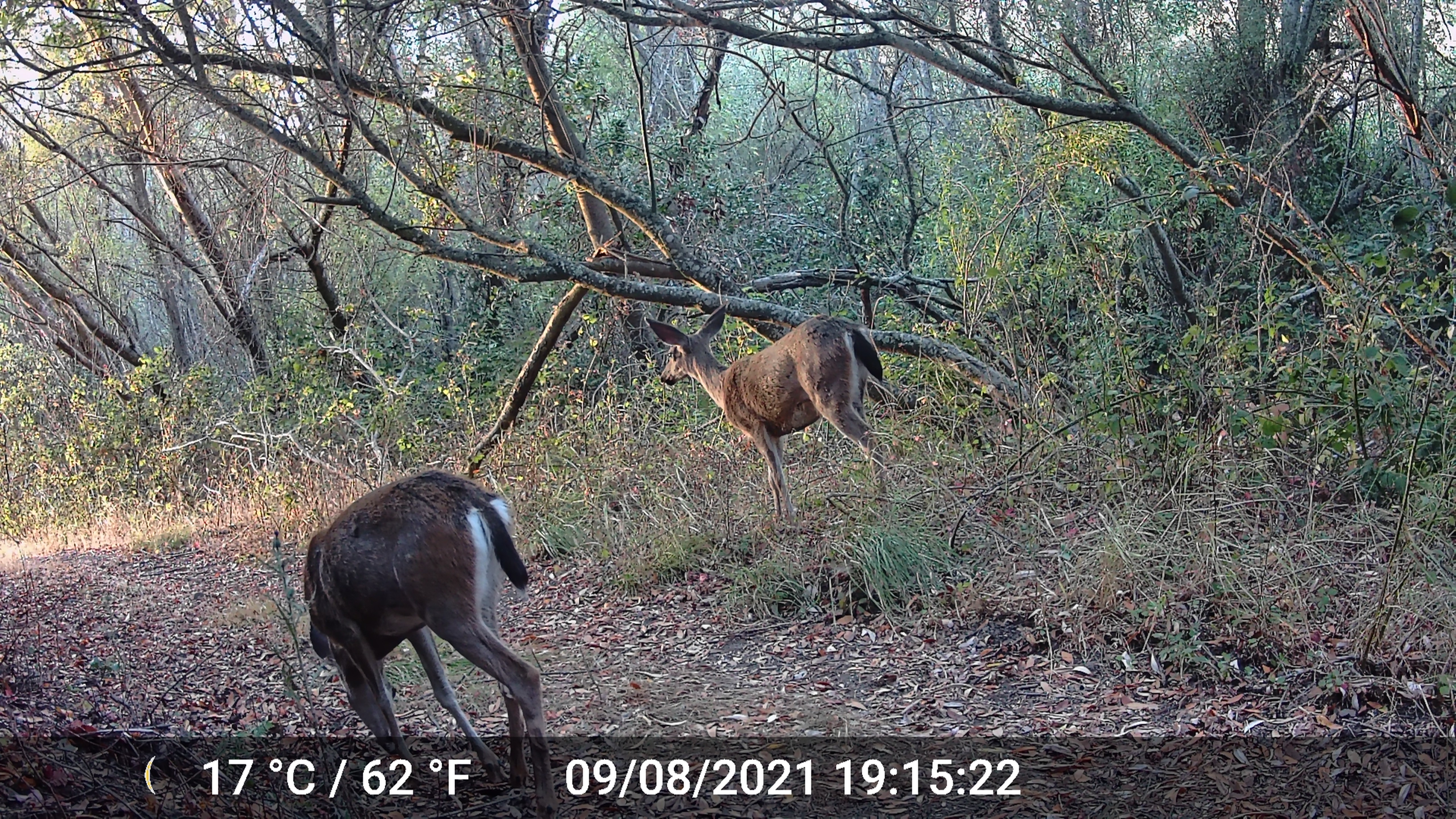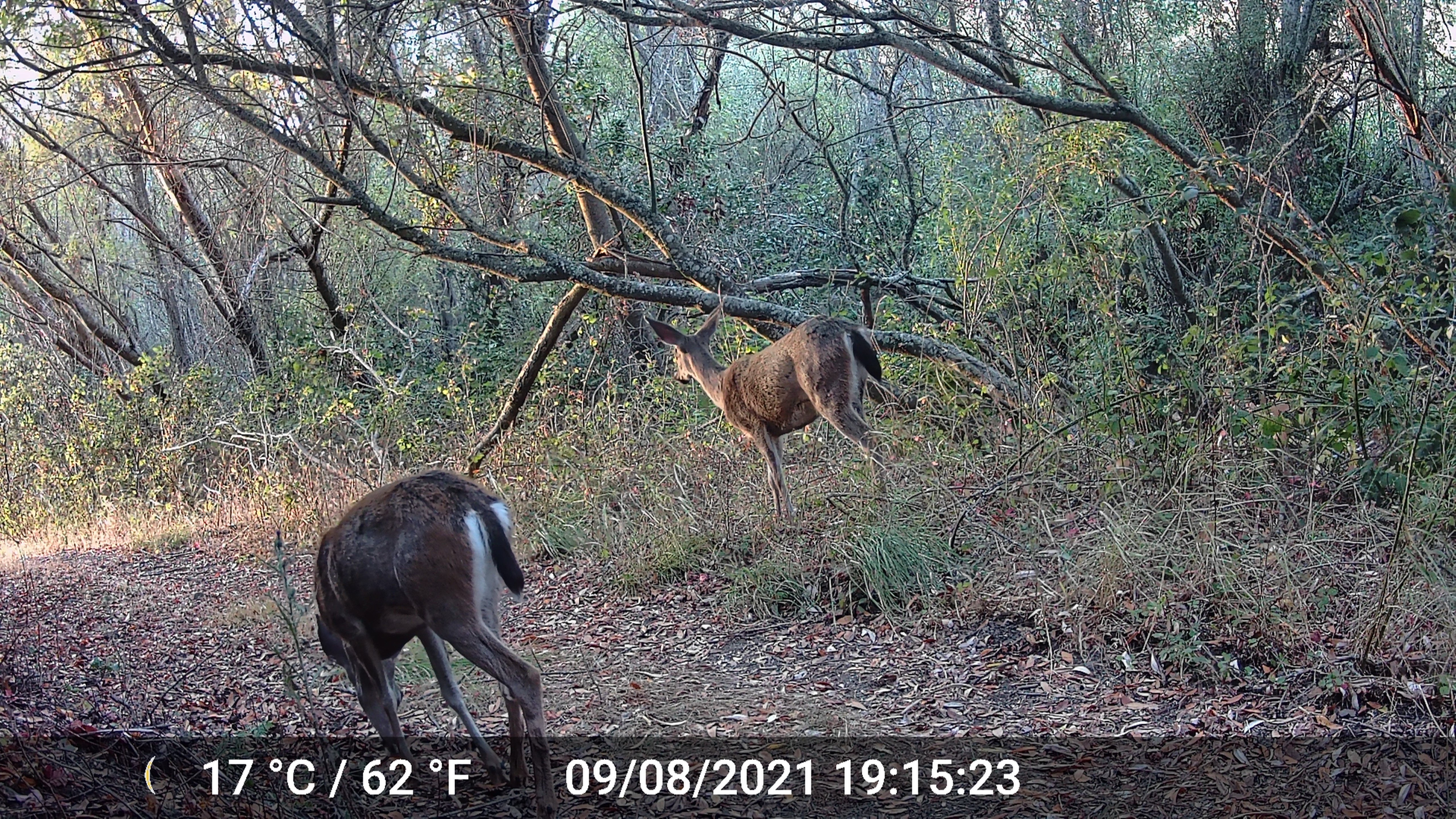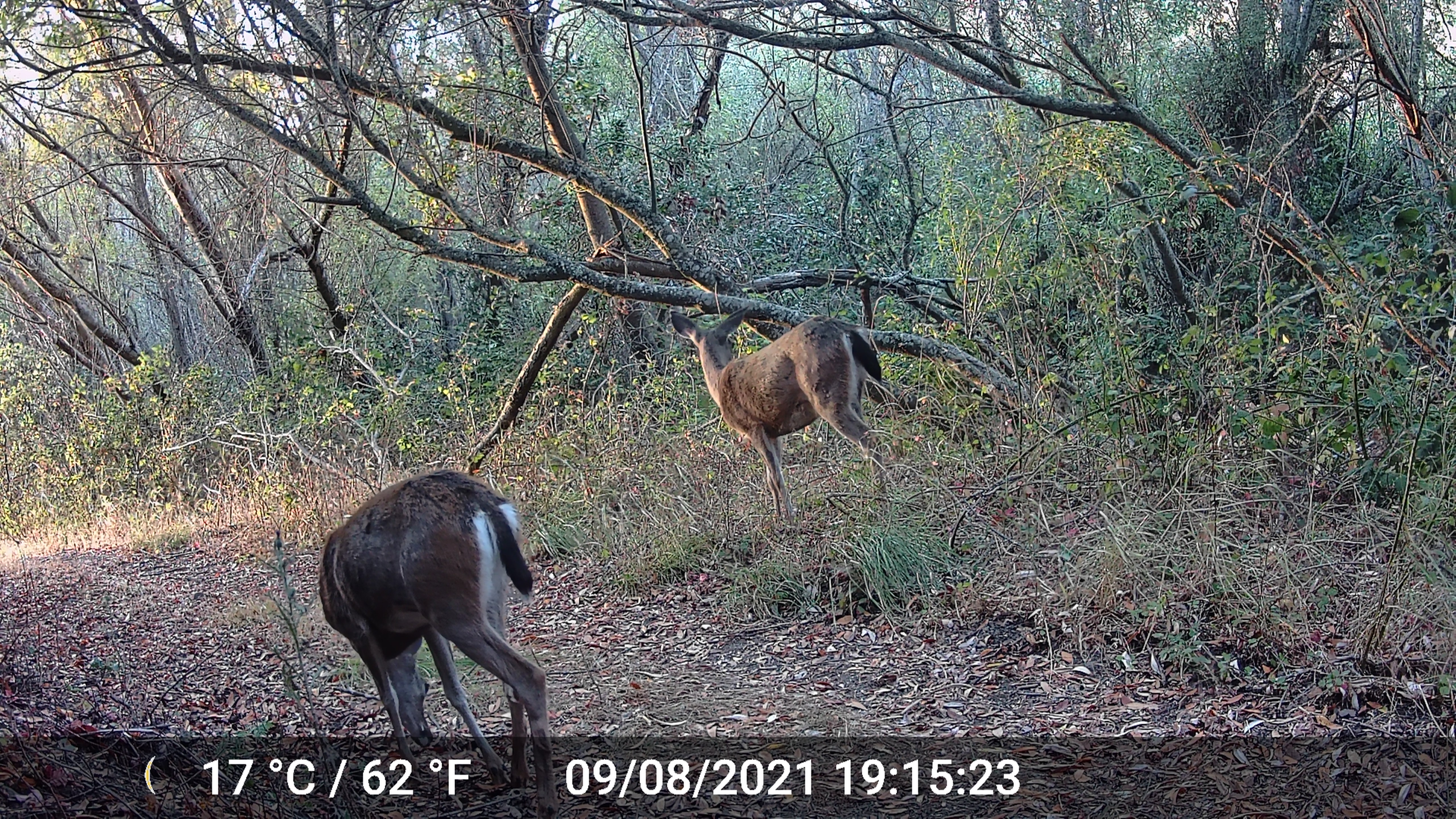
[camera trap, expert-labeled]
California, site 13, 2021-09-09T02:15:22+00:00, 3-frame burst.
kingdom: Animalia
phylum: Chordata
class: Mammalia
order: Artiodactyla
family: Cervidae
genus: Odocoileus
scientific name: Odocoileus hemionus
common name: mule deer